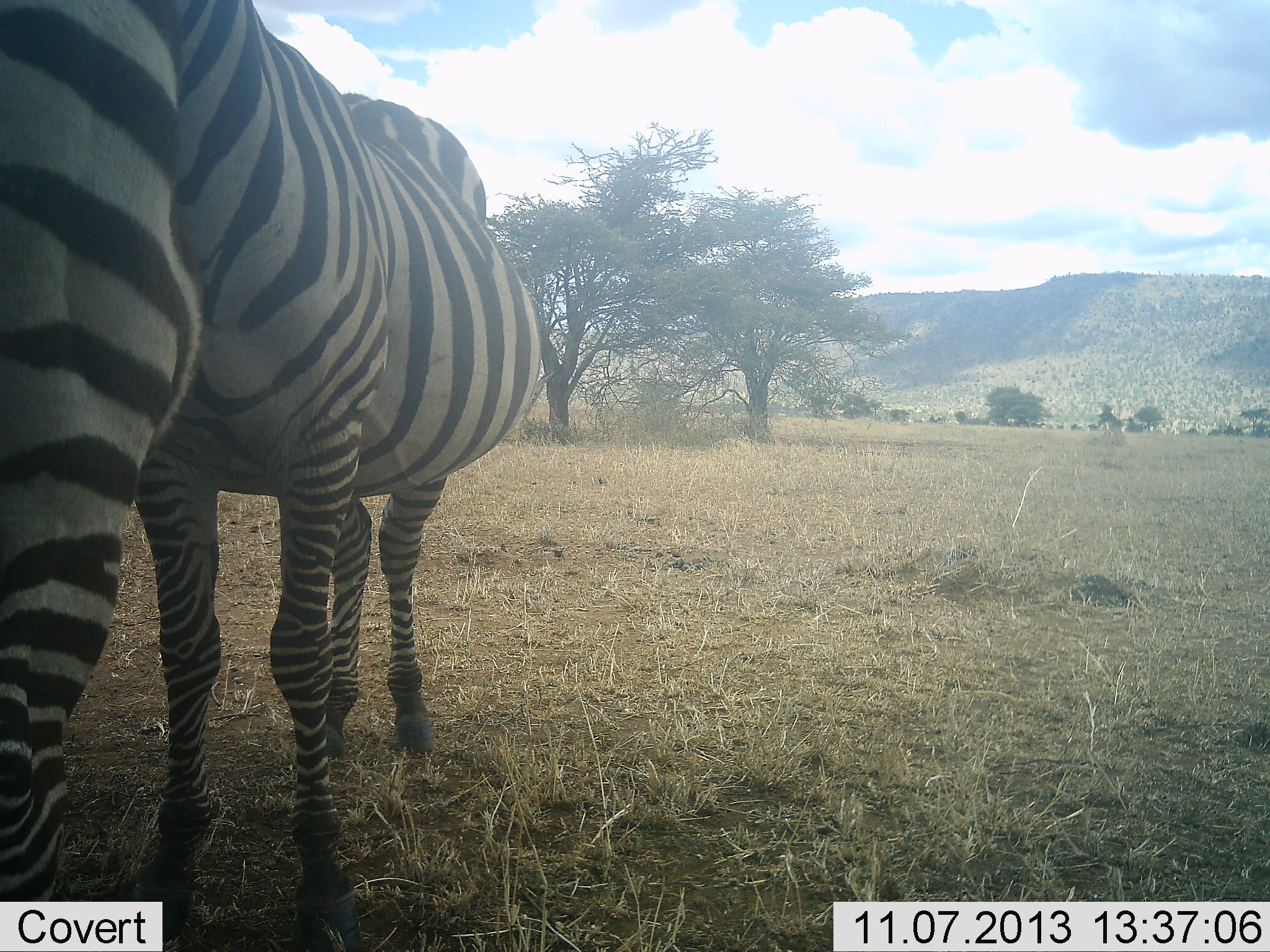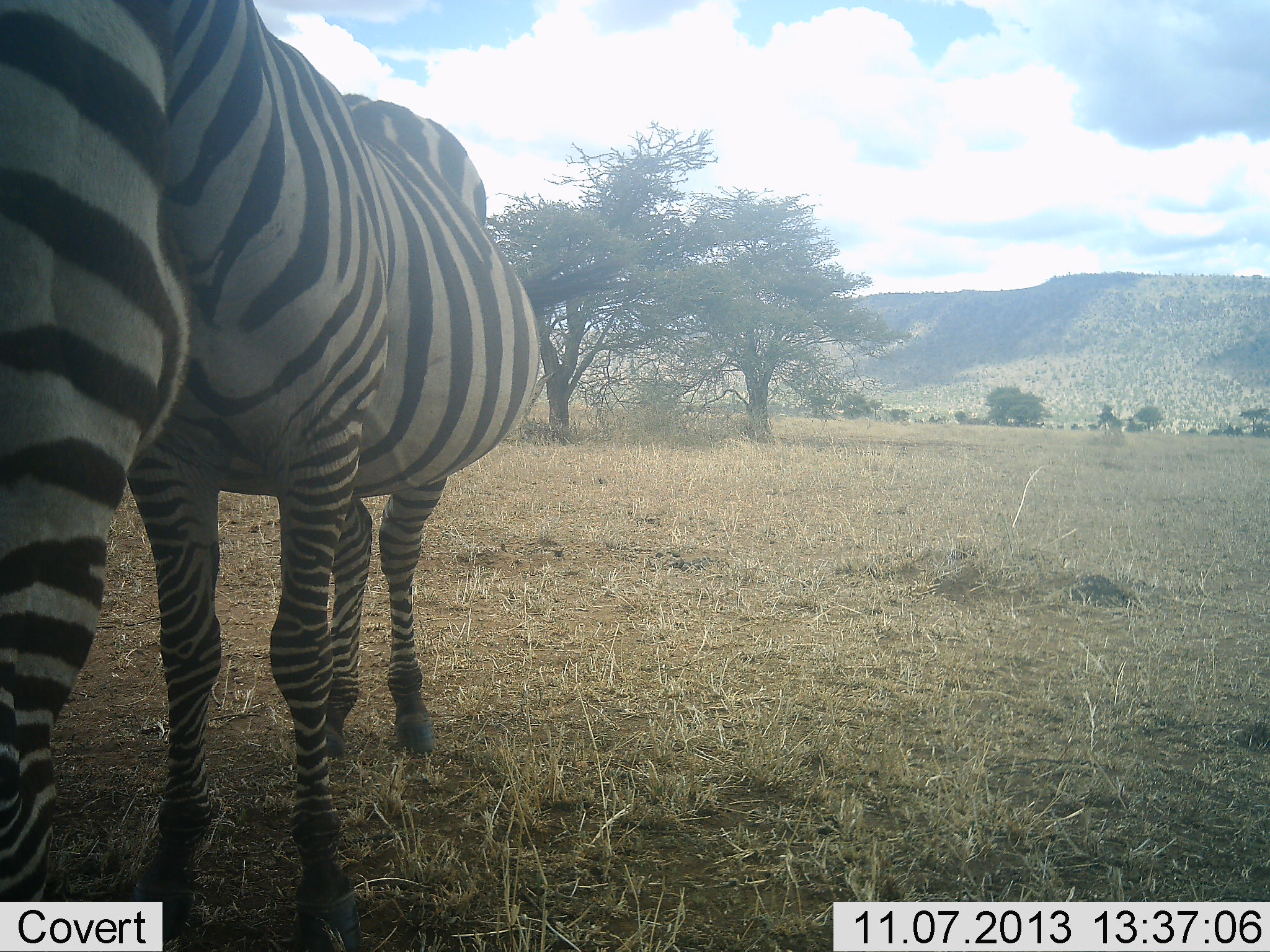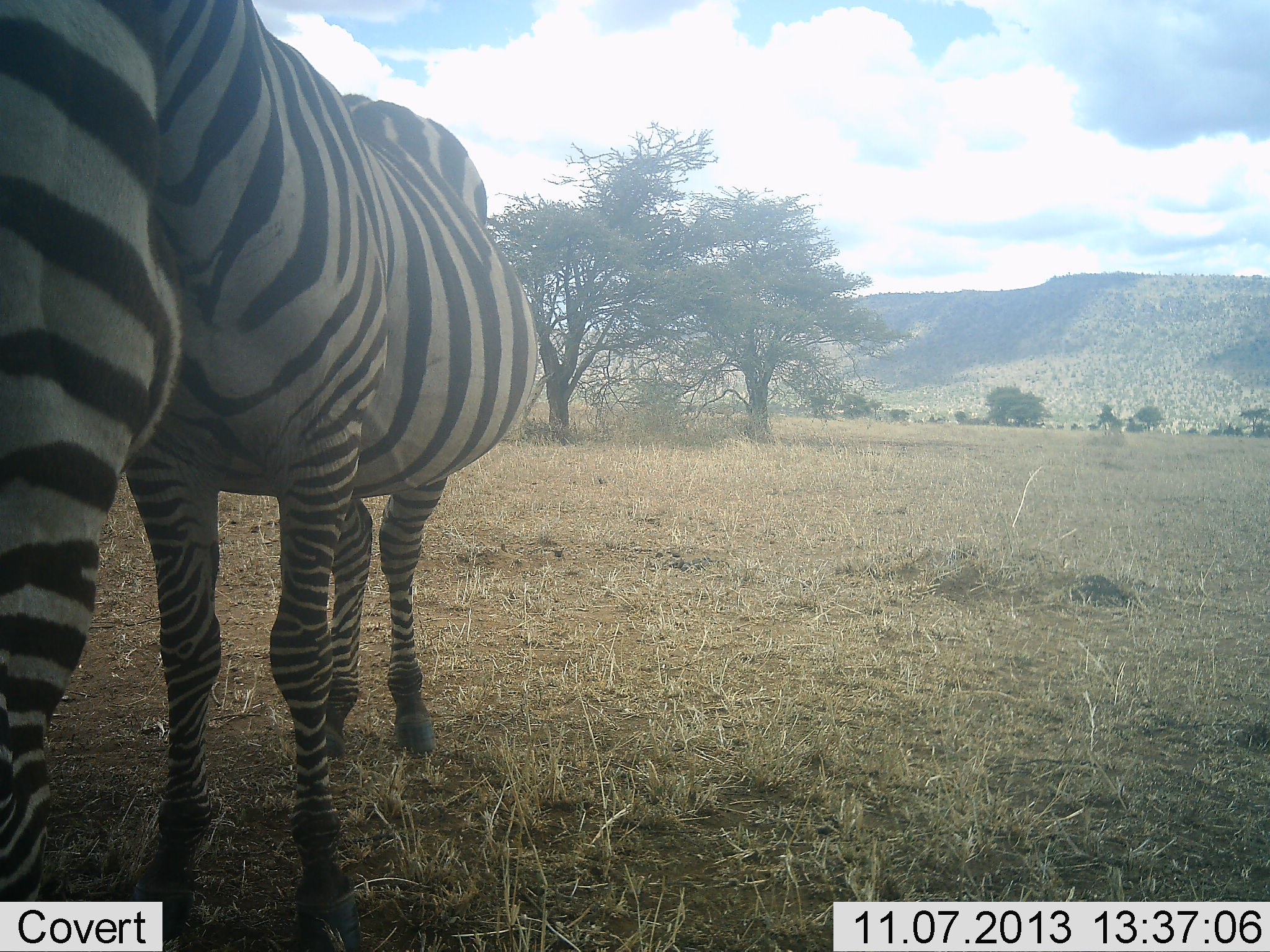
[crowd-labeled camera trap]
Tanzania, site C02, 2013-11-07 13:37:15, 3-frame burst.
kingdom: Animalia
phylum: Chordata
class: Mammalia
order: Perissodactyla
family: Equidae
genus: Equus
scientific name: Equus quagga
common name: plains zebra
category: zebra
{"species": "zebra (plains zebra) (Equus quagga)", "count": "1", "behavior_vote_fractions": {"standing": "70%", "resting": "0%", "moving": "10%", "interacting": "0%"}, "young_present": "0%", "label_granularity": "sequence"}